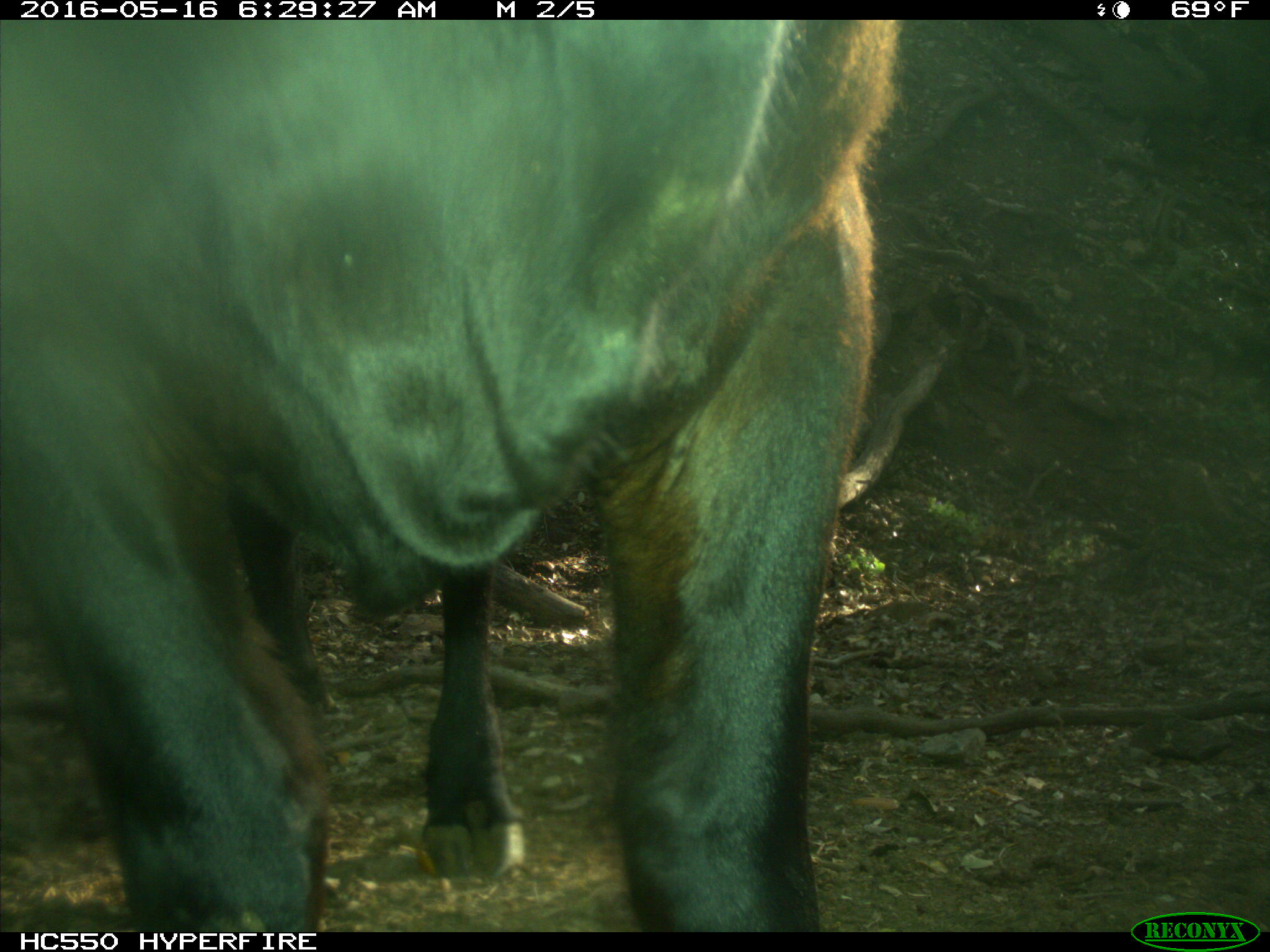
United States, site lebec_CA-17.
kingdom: Animalia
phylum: Chordata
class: Mammalia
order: Artiodactyla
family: Bovidae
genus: Bos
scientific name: Bos taurus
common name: domestic cow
Bos taurus (domestic cow).